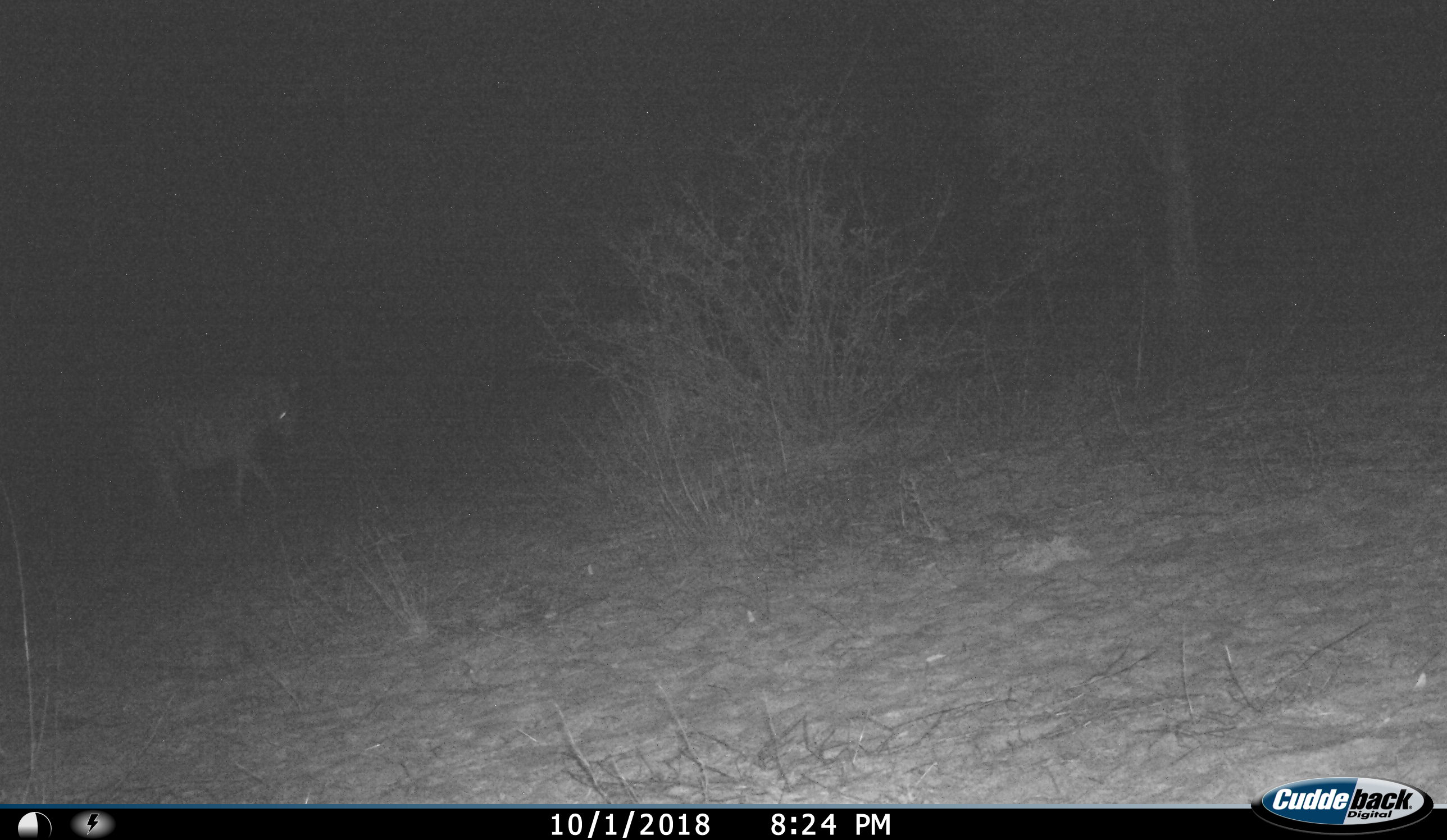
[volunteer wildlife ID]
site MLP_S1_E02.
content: unidentified animal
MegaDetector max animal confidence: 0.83